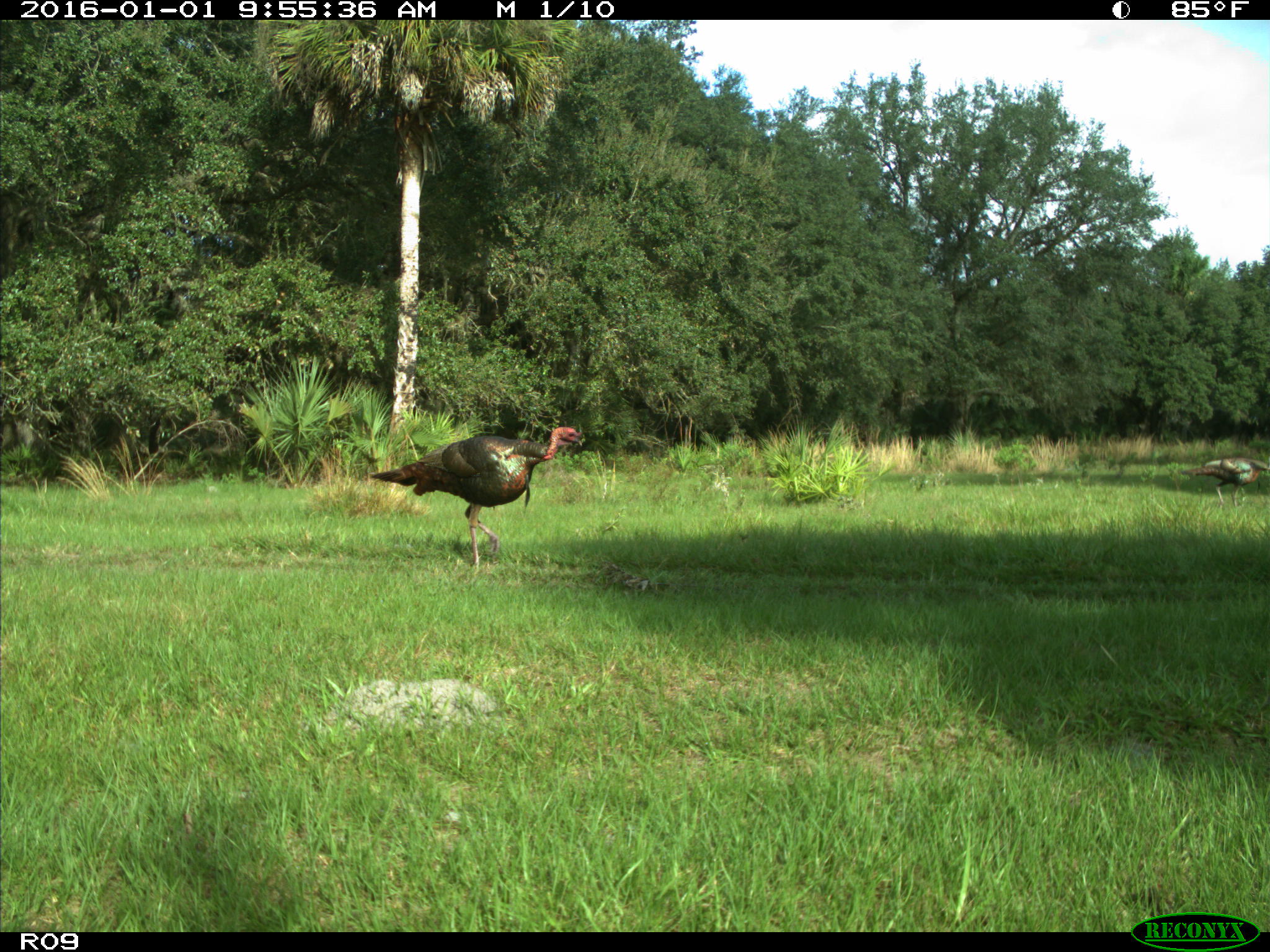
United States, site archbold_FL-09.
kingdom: Animalia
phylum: Chordata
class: Aves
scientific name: Aves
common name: birds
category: unidentified bird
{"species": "unidentified bird (birds) (Aves)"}